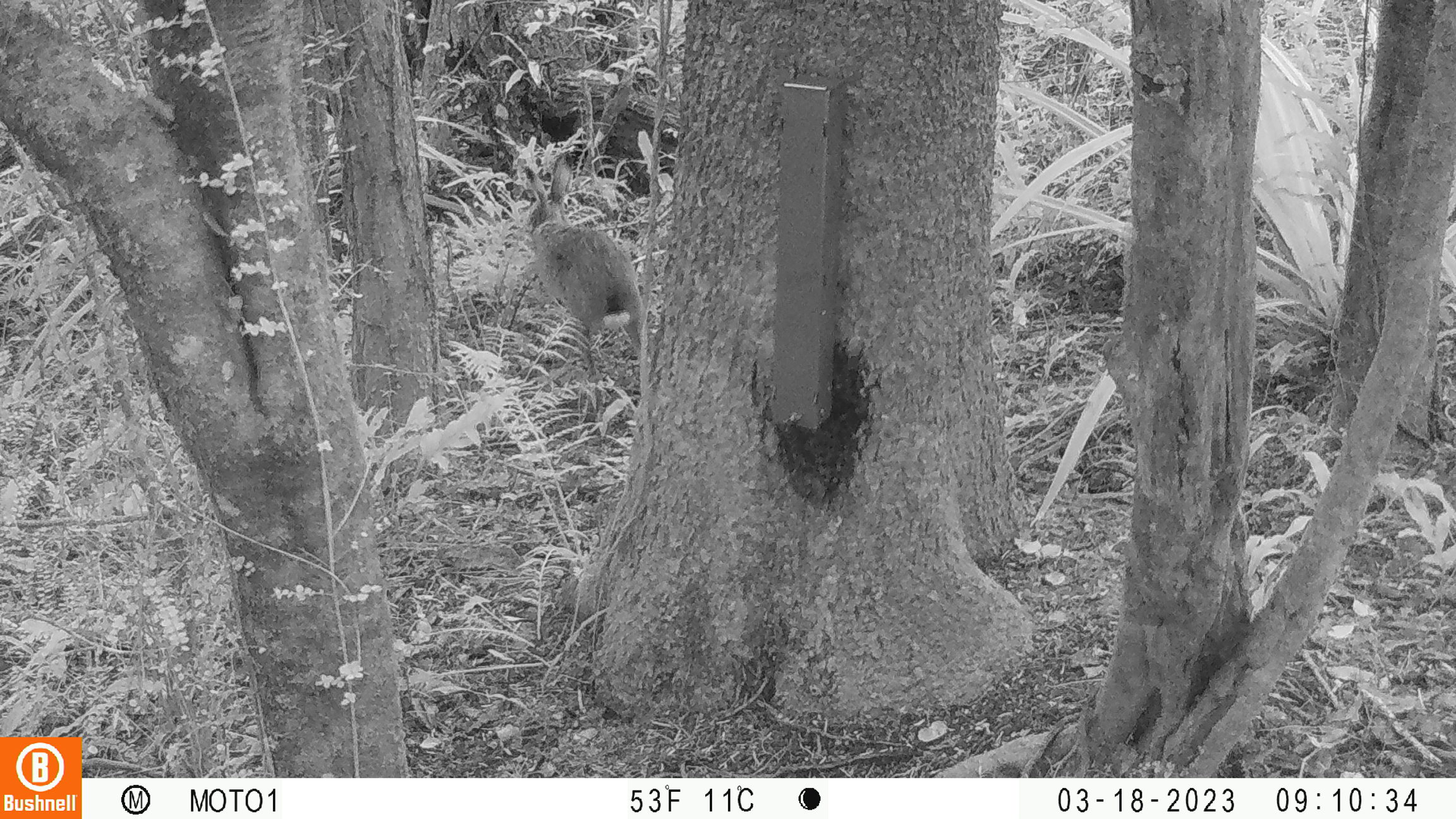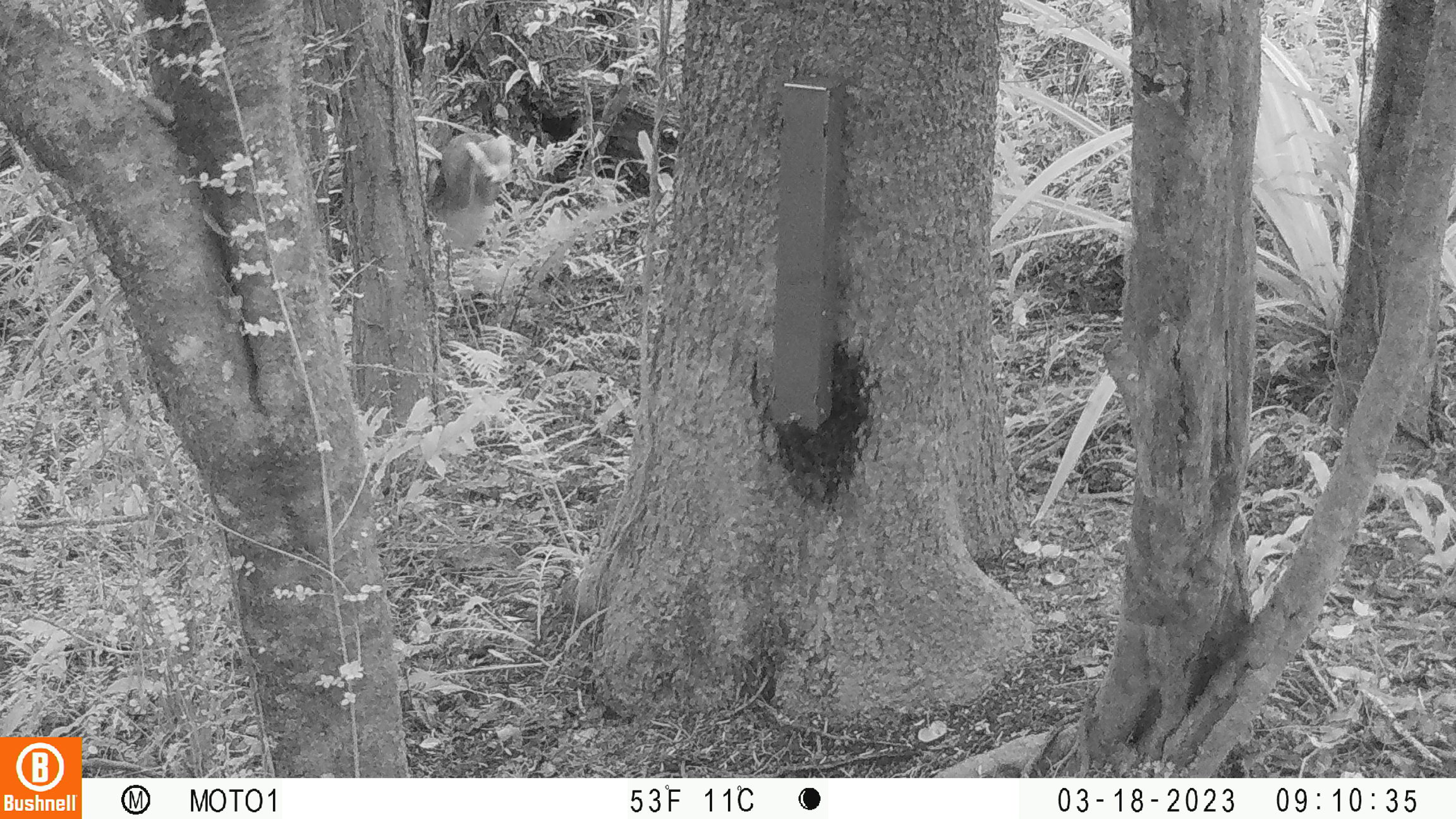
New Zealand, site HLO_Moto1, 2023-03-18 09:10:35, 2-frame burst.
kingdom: Animalia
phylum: Chordata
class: Mammalia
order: Lagomorpha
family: Leporidae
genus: Lepus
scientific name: Lepus europaeus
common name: brown hare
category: hare